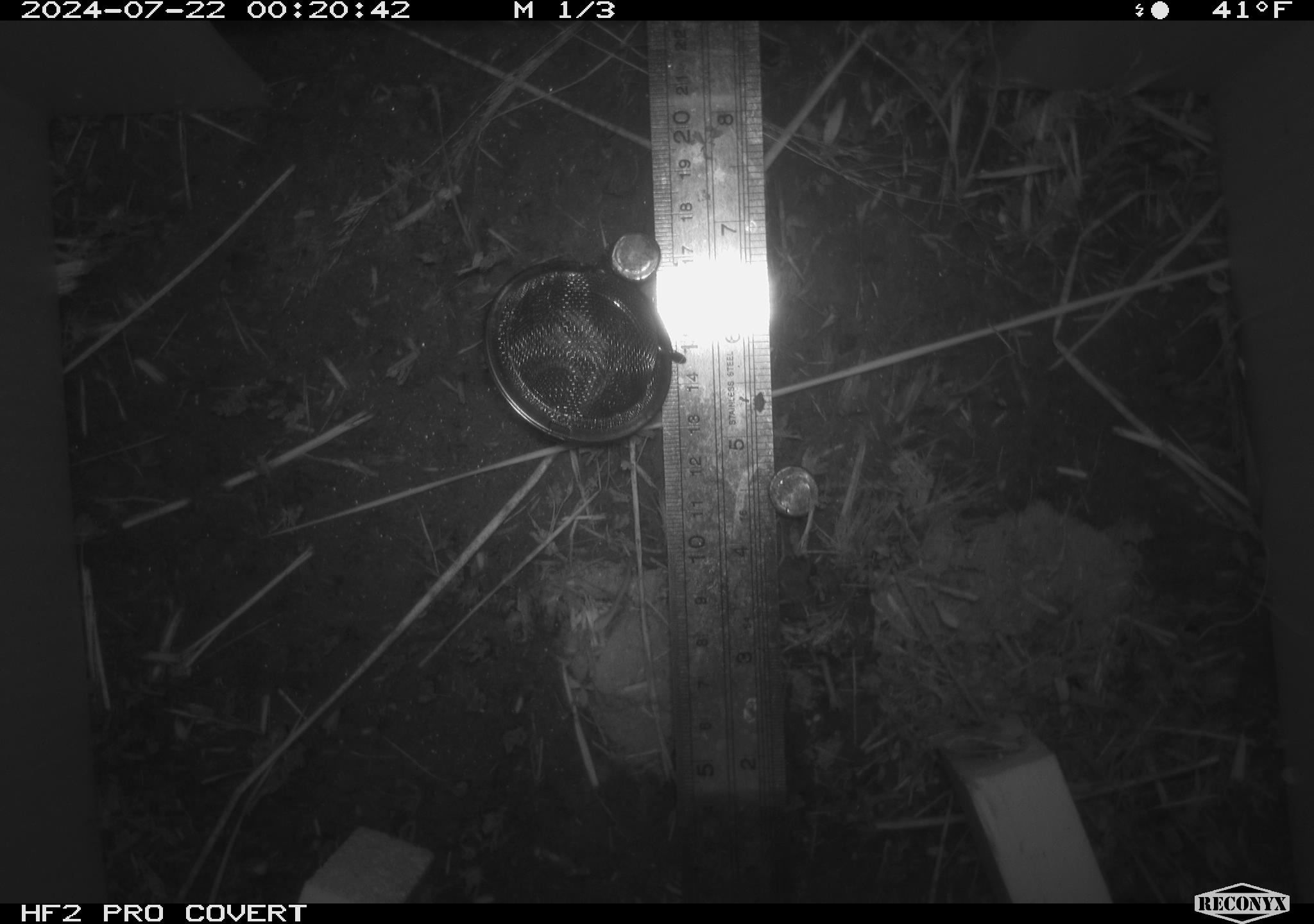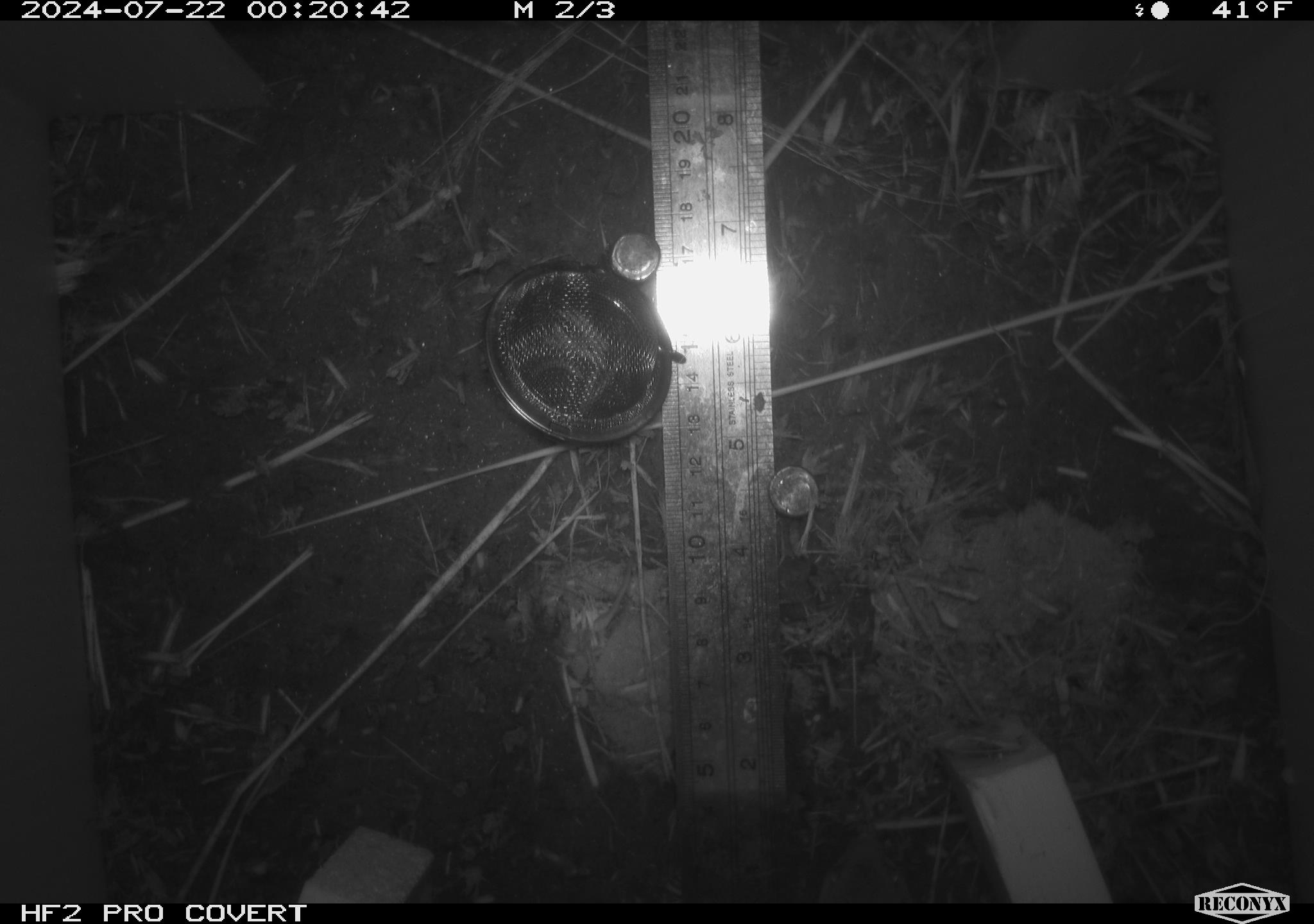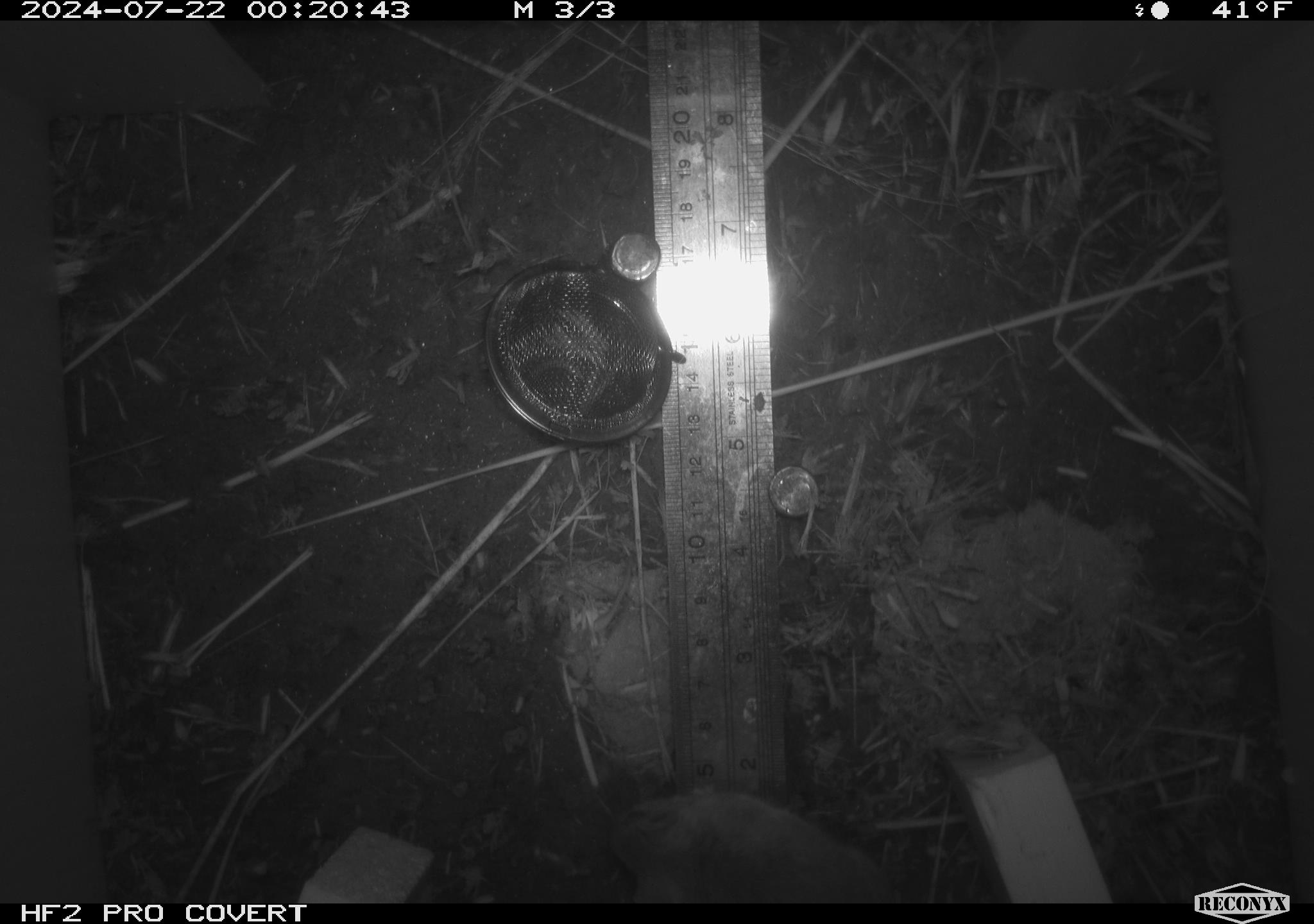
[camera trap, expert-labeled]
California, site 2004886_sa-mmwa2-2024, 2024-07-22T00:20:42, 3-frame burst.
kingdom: Animalia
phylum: Chordata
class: Mammalia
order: Rodentia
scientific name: Rodentia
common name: mouse species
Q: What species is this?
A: Mouse species (Rodentia).